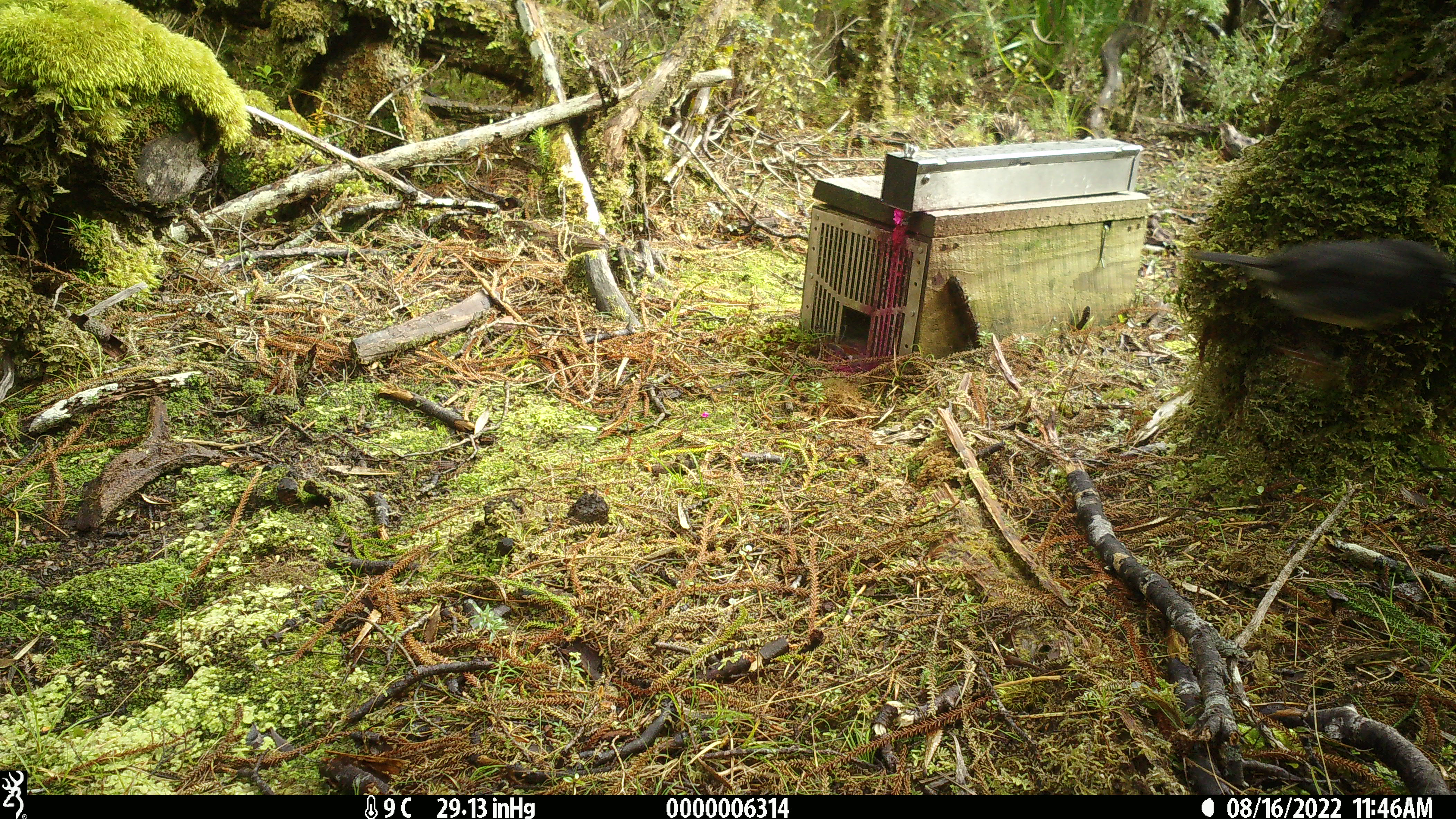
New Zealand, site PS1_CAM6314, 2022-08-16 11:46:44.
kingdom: Animalia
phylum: Chordata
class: Aves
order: Passeriformes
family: Petroicidae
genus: Petroica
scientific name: Petroica australis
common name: new zealand robin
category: robin